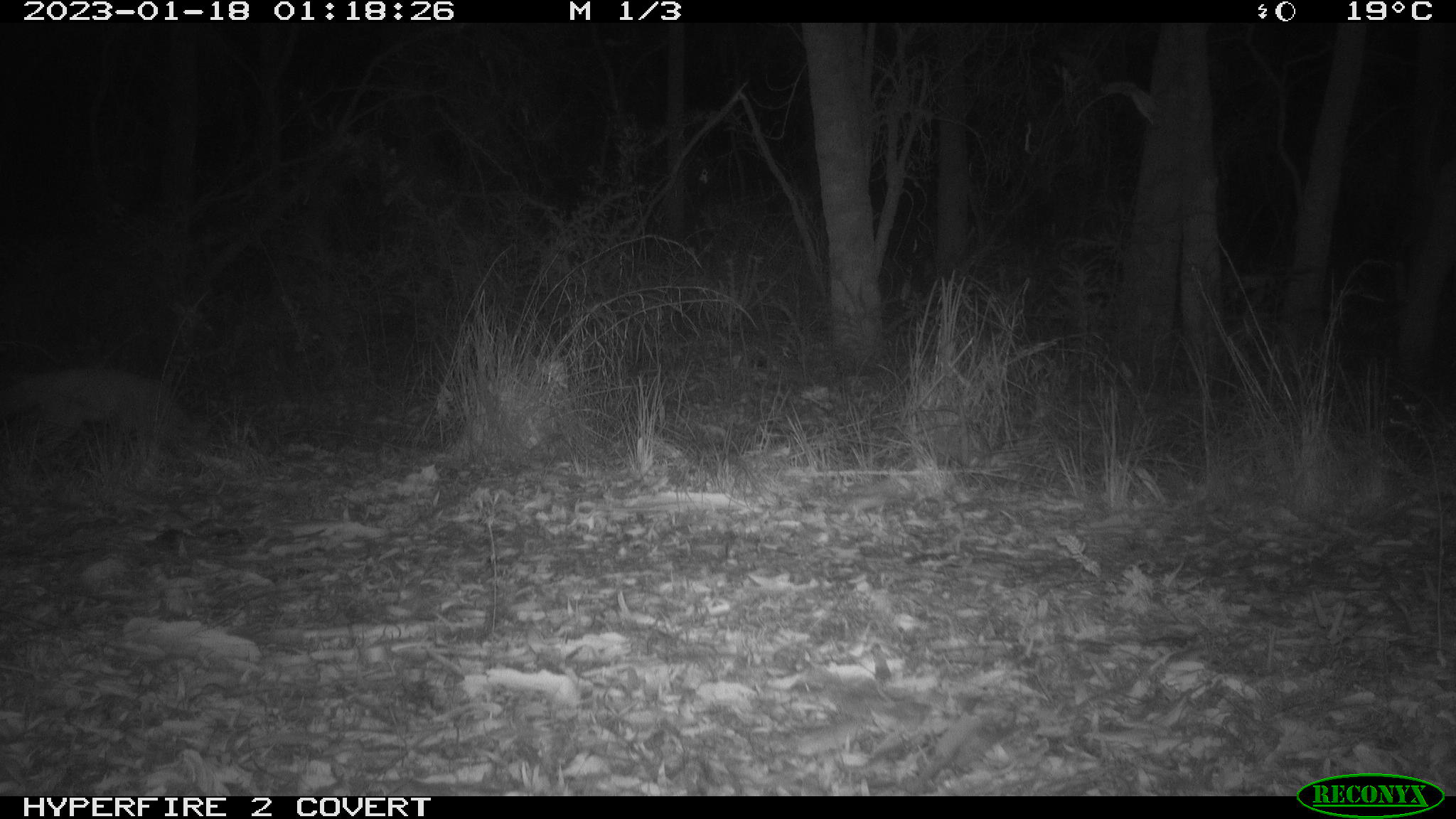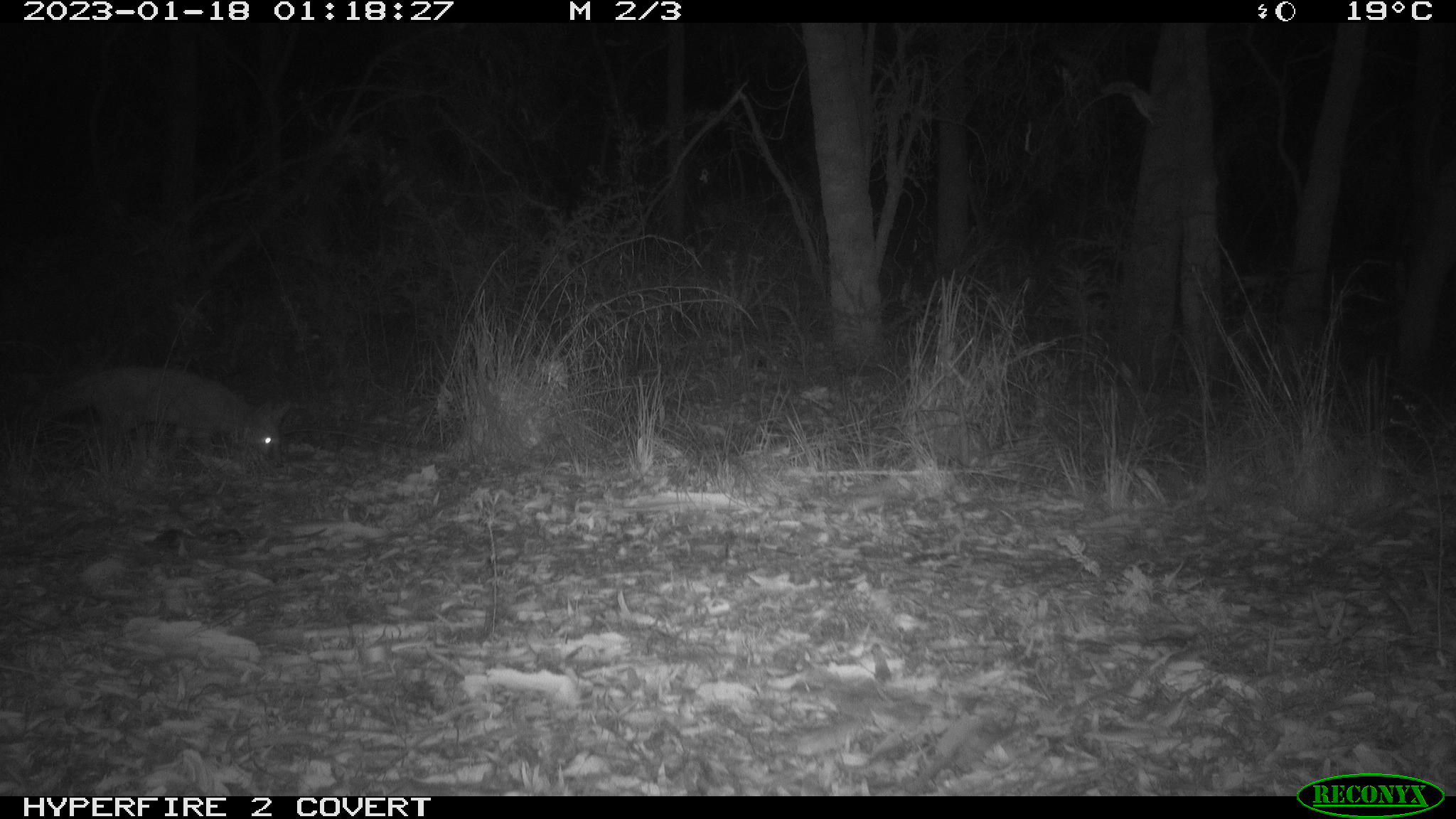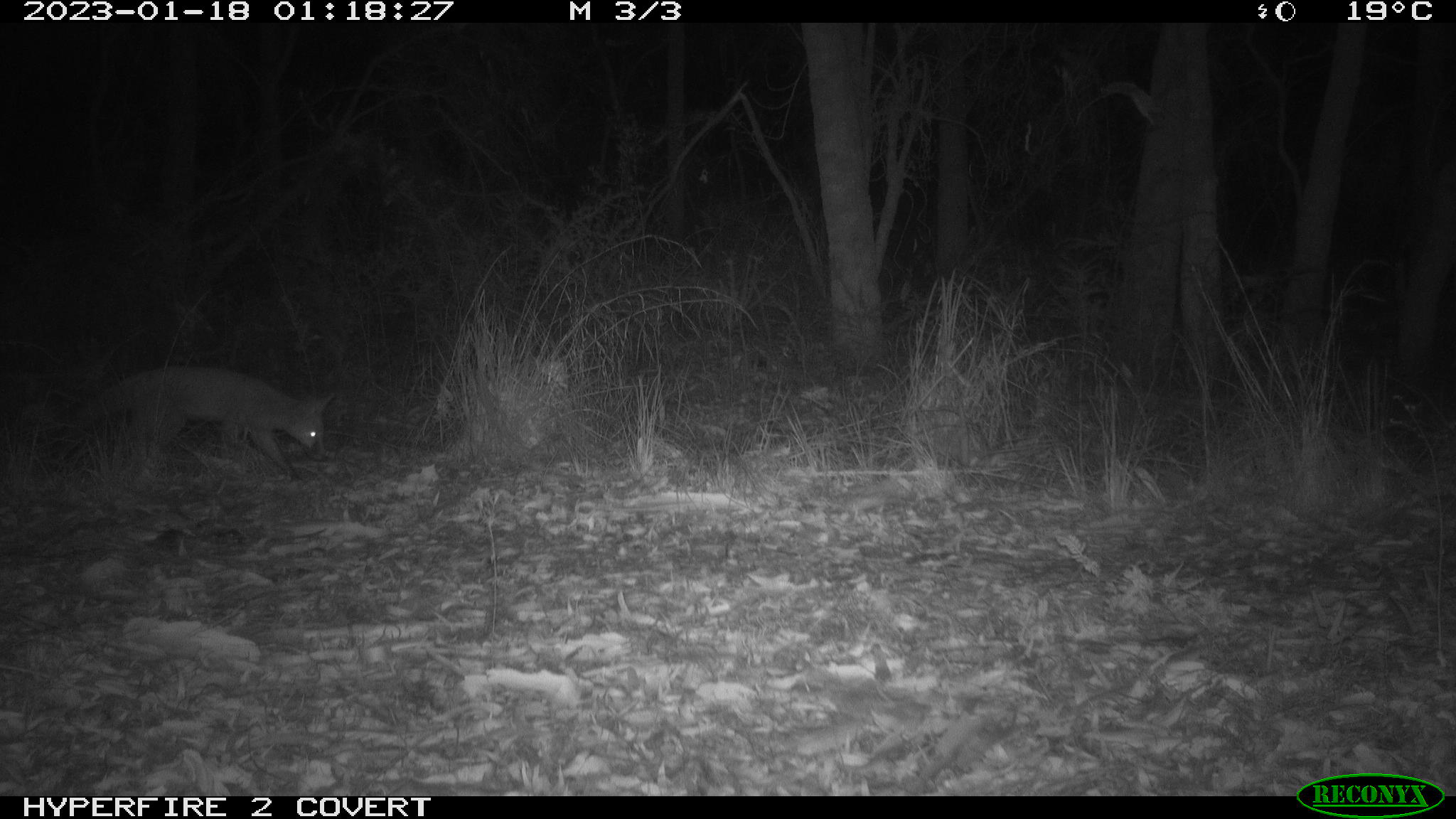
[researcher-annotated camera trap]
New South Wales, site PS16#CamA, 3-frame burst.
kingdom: Animalia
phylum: Chordata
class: Mammalia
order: Carnivora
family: Canidae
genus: Vulpes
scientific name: Vulpes vulpes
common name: red fox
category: fox